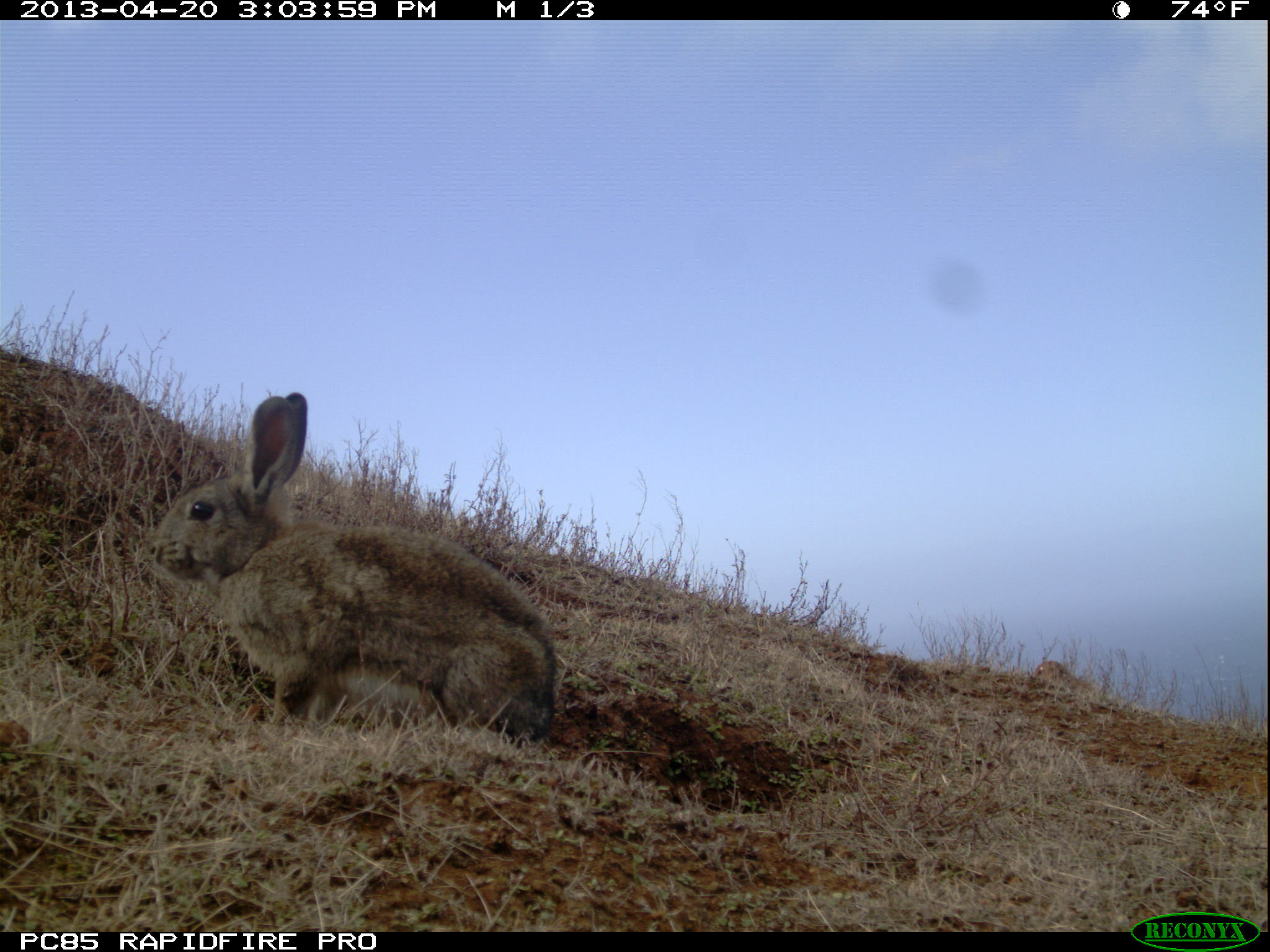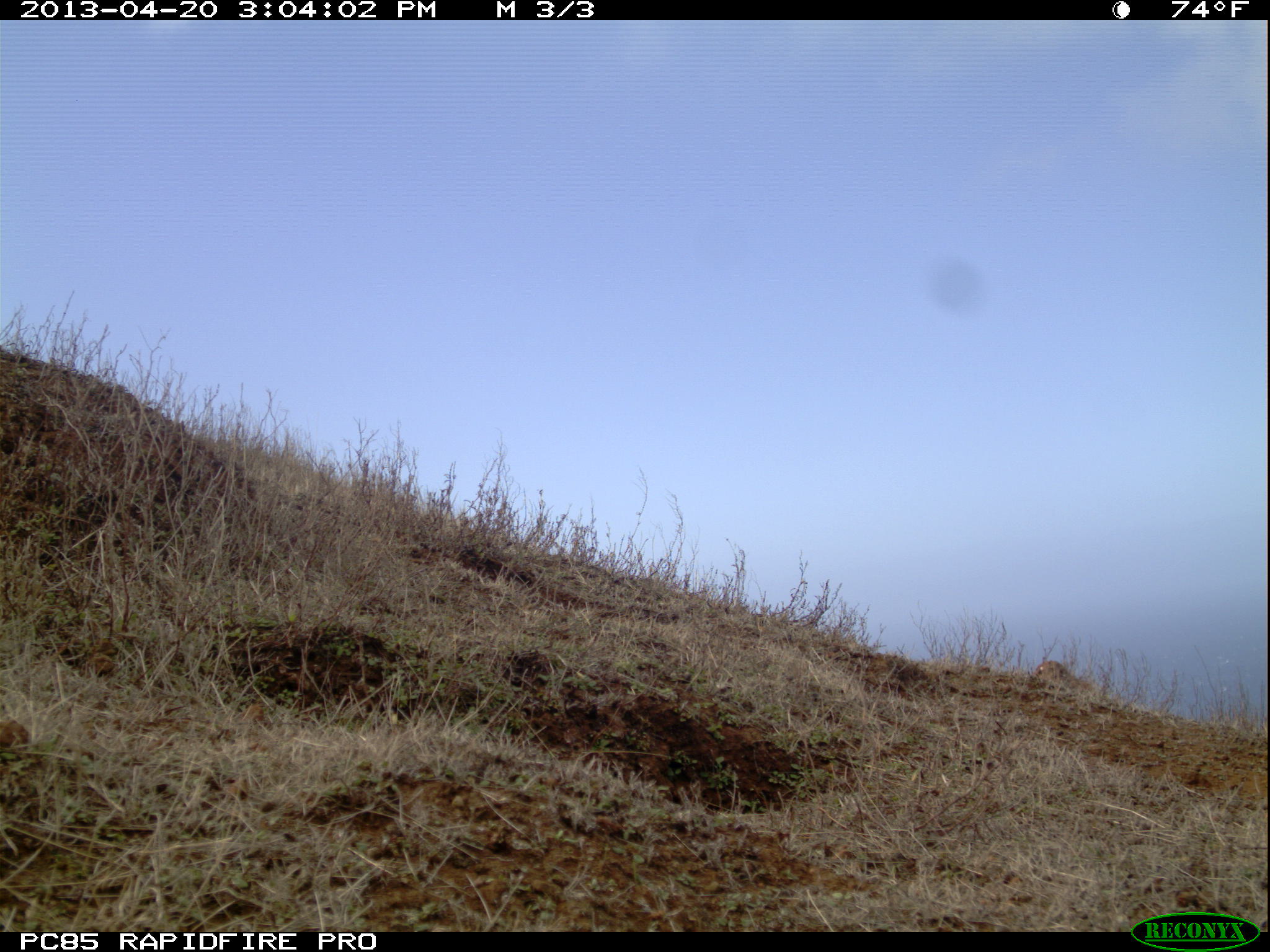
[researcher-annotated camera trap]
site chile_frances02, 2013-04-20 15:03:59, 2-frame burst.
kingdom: Animalia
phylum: Chordata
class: Mammalia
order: Lagomorpha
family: Leporidae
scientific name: Leporidae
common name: rabbits and hares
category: rabbit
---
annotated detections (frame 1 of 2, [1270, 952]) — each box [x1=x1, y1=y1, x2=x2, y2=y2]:
rabbit: [x1=141, y1=391, x2=562, y2=745]